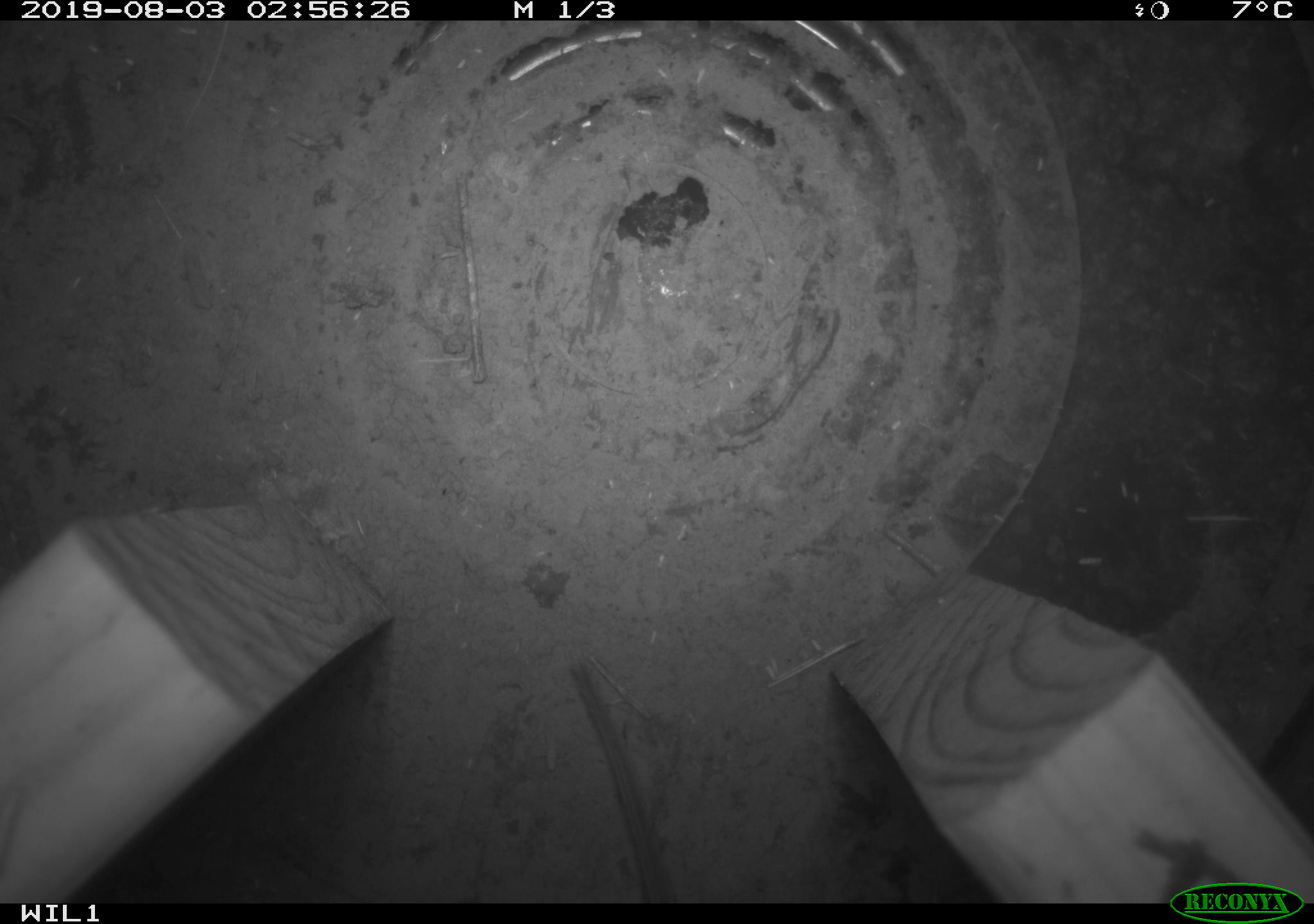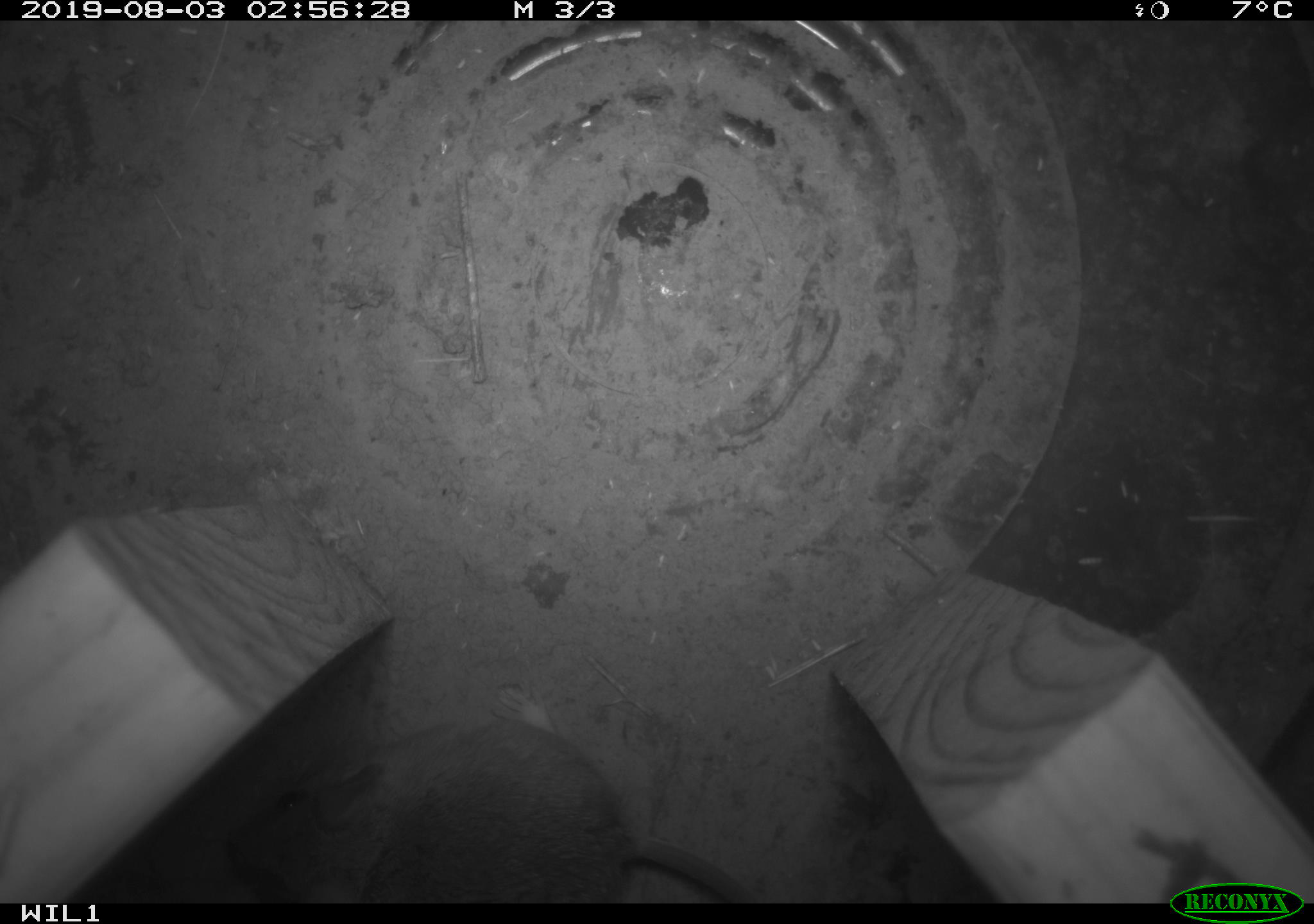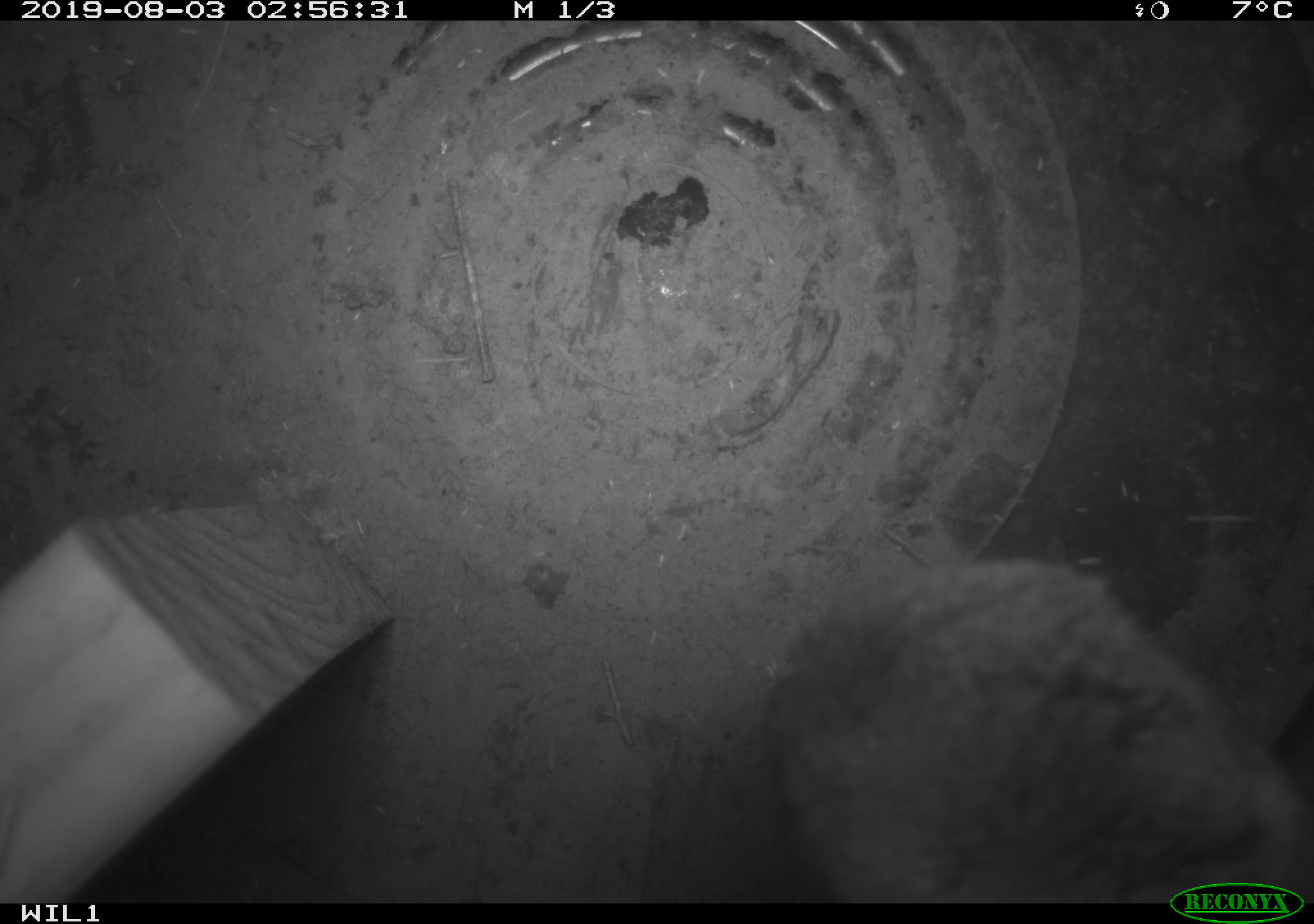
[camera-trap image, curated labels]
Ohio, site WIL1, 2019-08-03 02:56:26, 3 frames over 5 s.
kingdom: Animalia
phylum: Chordata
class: Mammalia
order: Rodentia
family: Cricetidae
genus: Peromyscus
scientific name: Peromyscus leucopus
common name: white-footed mouse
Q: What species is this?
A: White-footed mouse (Peromyscus leucopus).